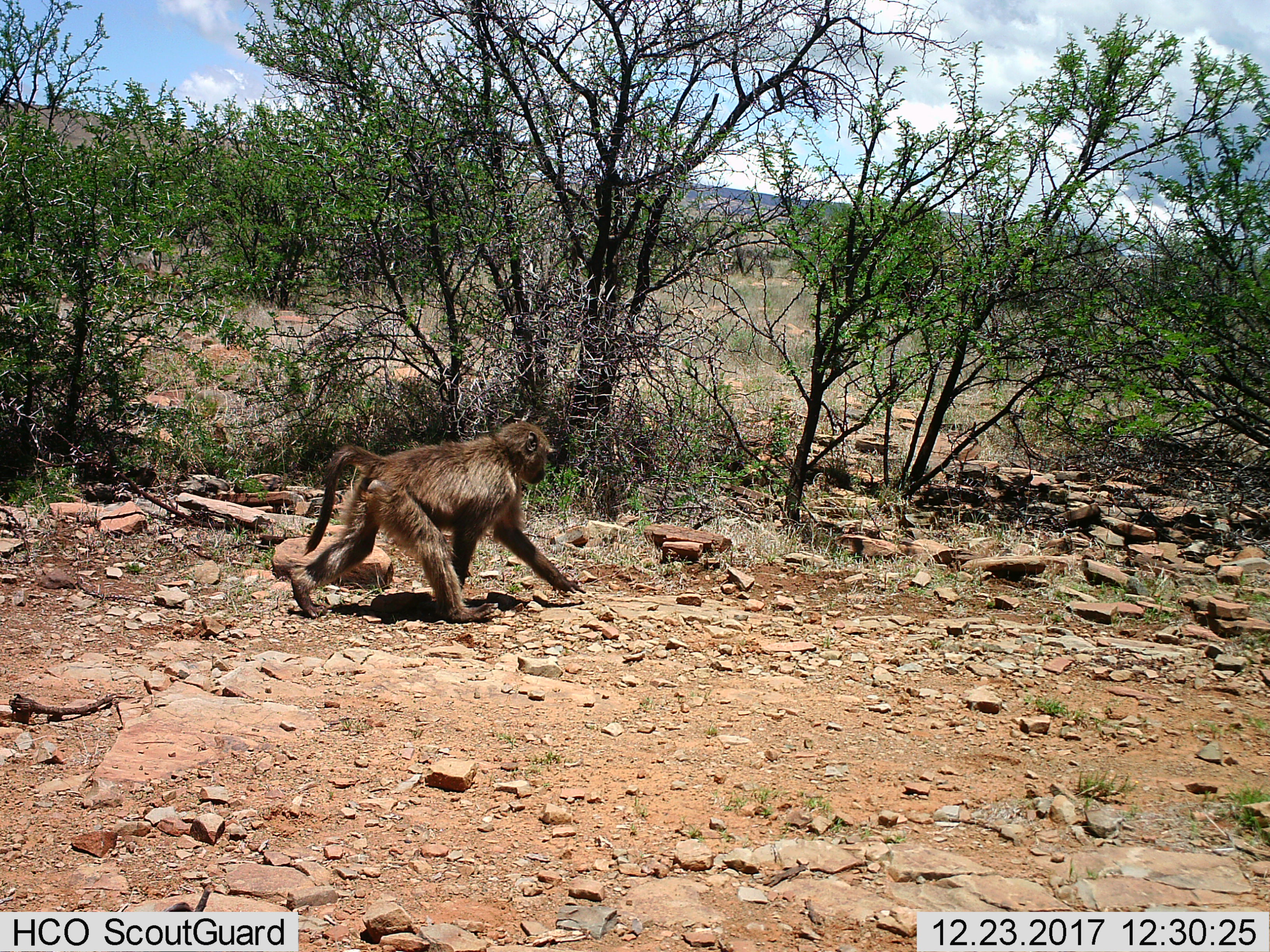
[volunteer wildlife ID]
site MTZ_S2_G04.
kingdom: Animalia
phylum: Chordata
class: Mammalia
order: Primates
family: Cercopithecidae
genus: Papio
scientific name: Papio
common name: baboon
Baboon (Papio), count 1. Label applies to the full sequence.